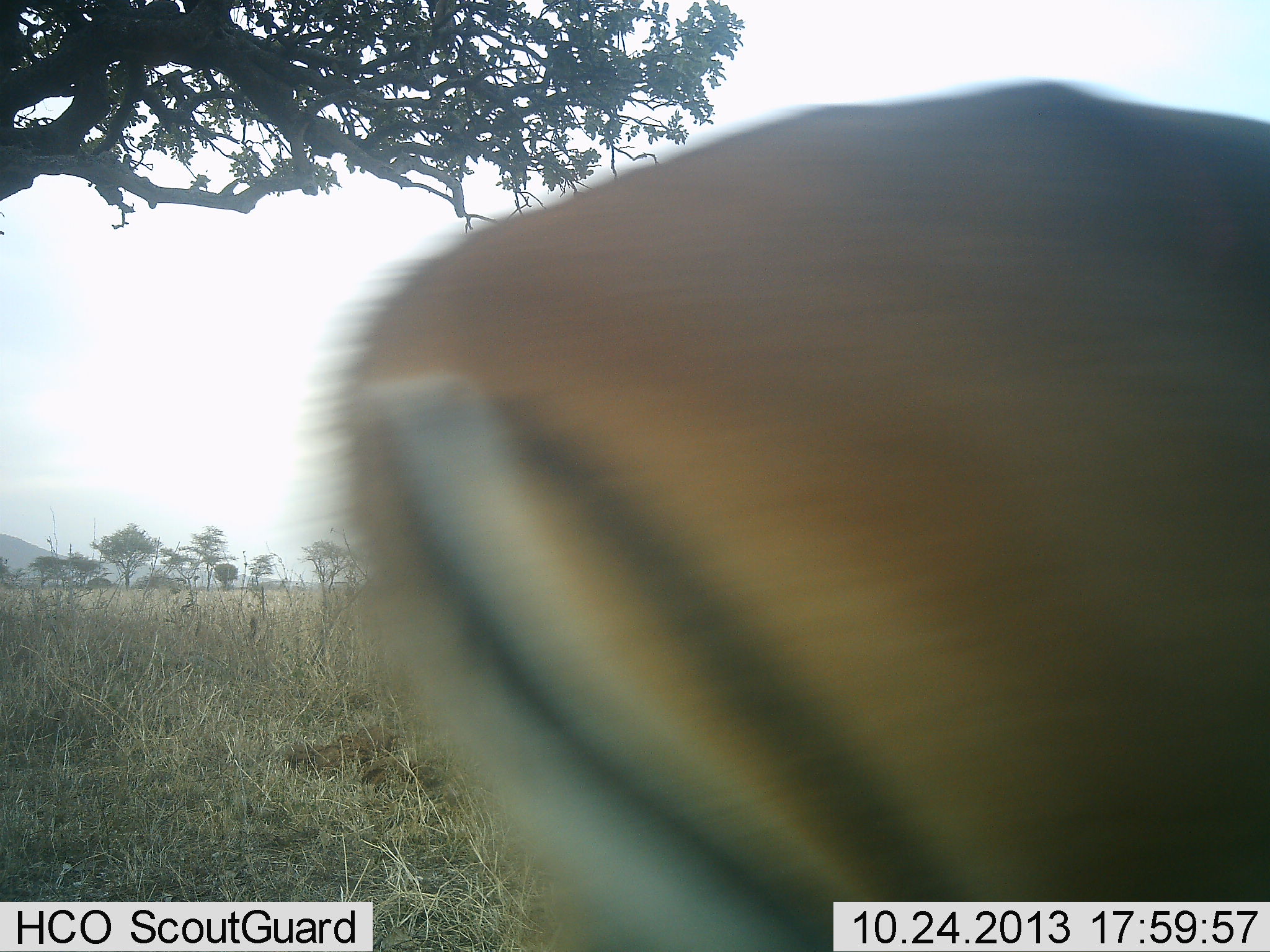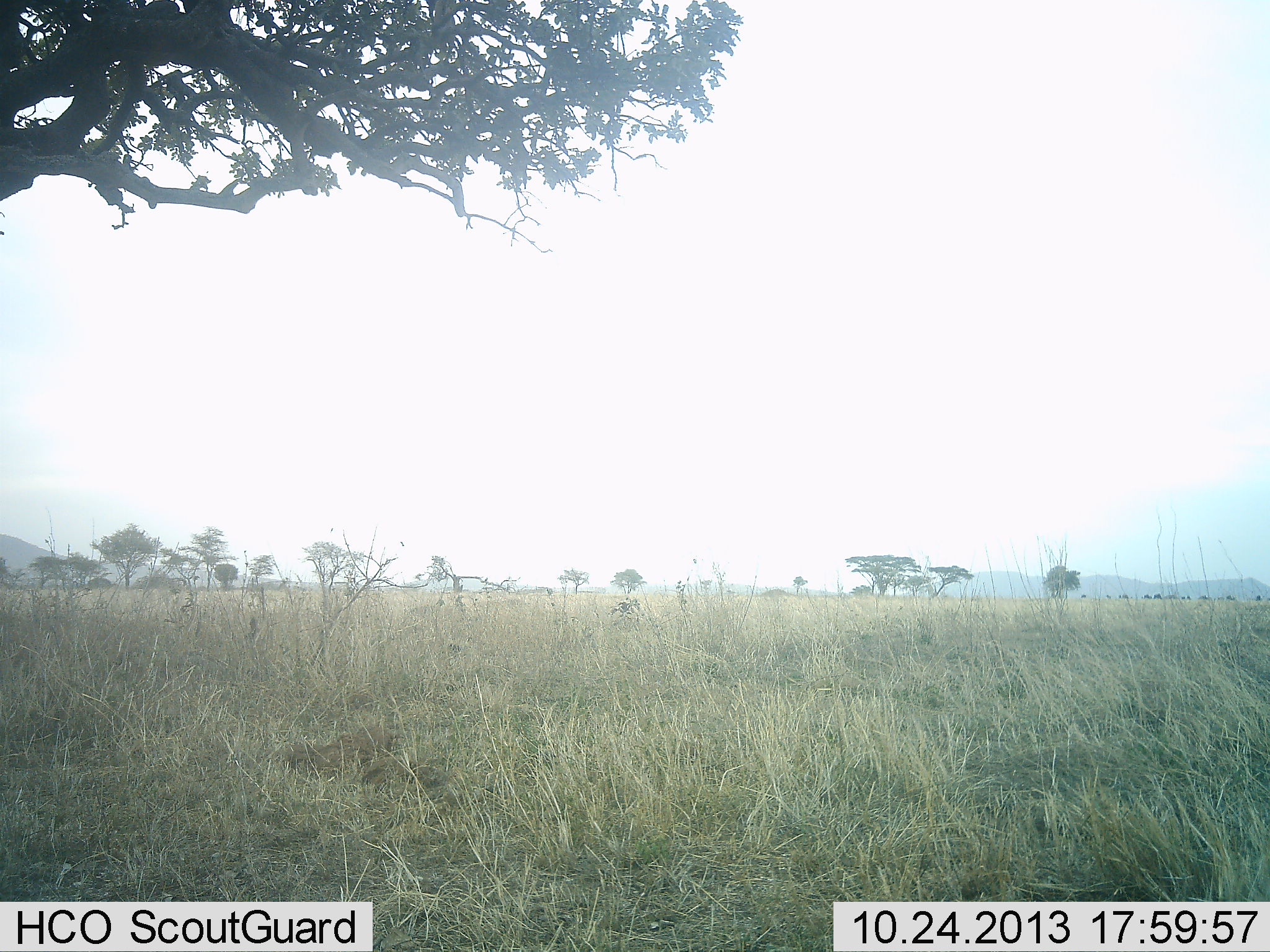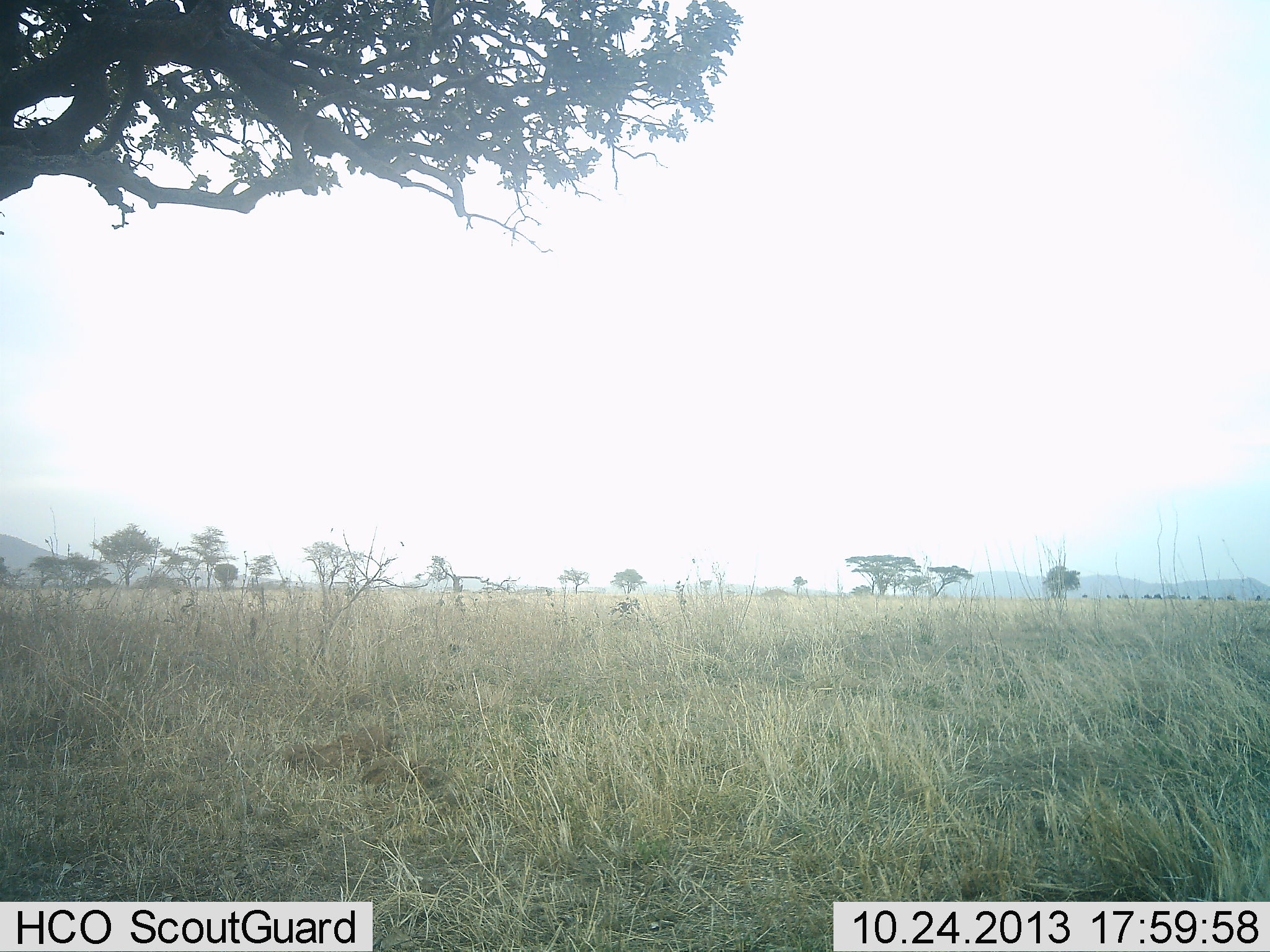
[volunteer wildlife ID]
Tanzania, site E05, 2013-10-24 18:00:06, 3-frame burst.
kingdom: Animalia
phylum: Chordata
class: Mammalia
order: Artiodactyla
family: Bovidae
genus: Aepyceros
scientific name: Aepyceros melampus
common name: impala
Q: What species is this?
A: Impala (Aepyceros melampus).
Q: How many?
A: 1.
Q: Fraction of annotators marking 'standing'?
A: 0%.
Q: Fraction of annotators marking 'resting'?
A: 0%.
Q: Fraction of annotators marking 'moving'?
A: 100%.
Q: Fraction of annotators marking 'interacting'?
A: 0%.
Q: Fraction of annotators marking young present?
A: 0%.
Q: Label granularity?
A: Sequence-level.